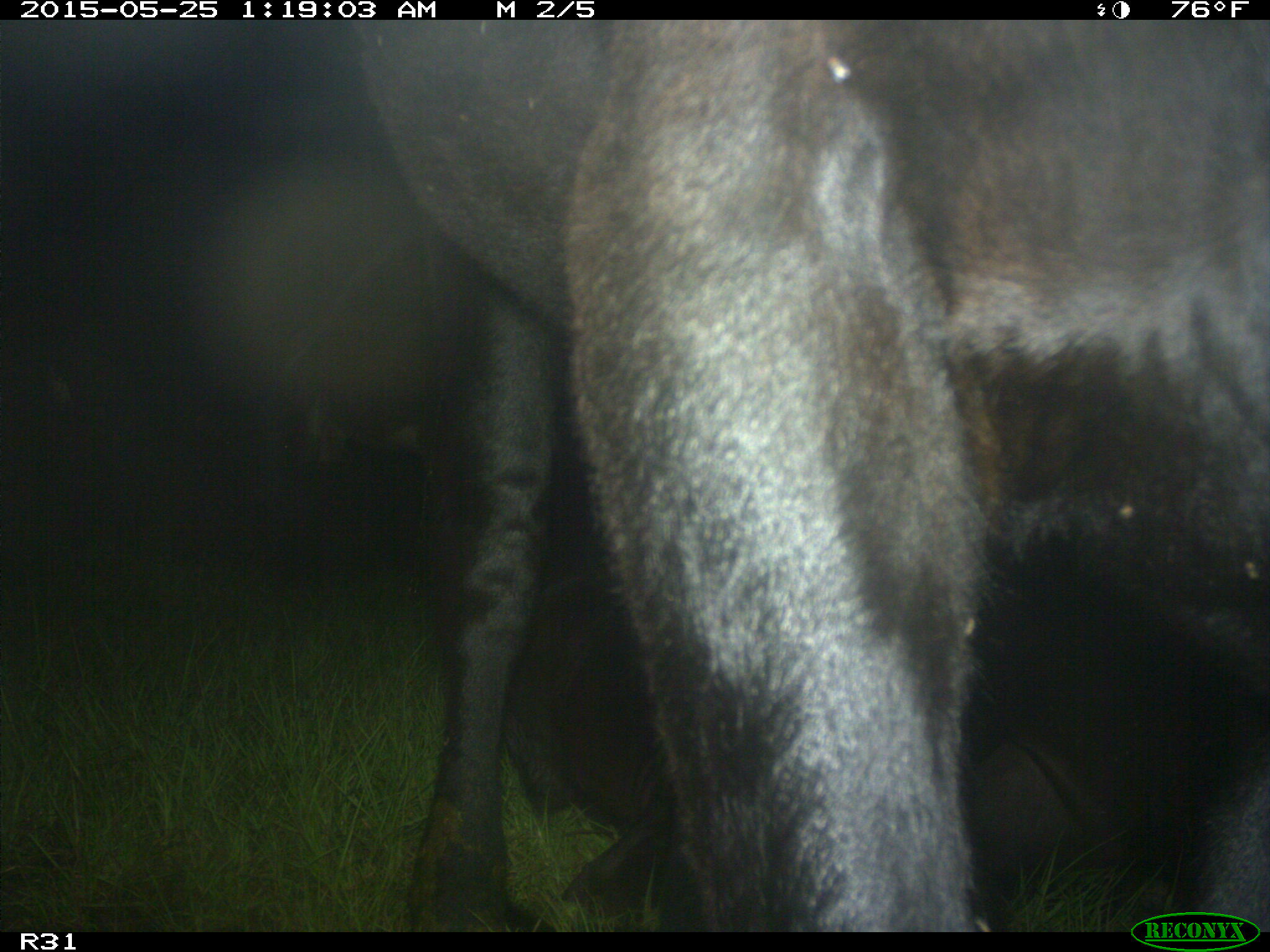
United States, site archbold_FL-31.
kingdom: Animalia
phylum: Chordata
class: Mammalia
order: Artiodactyla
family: Bovidae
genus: Bos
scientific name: Bos taurus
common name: domestic cow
Bos taurus (domestic cow).